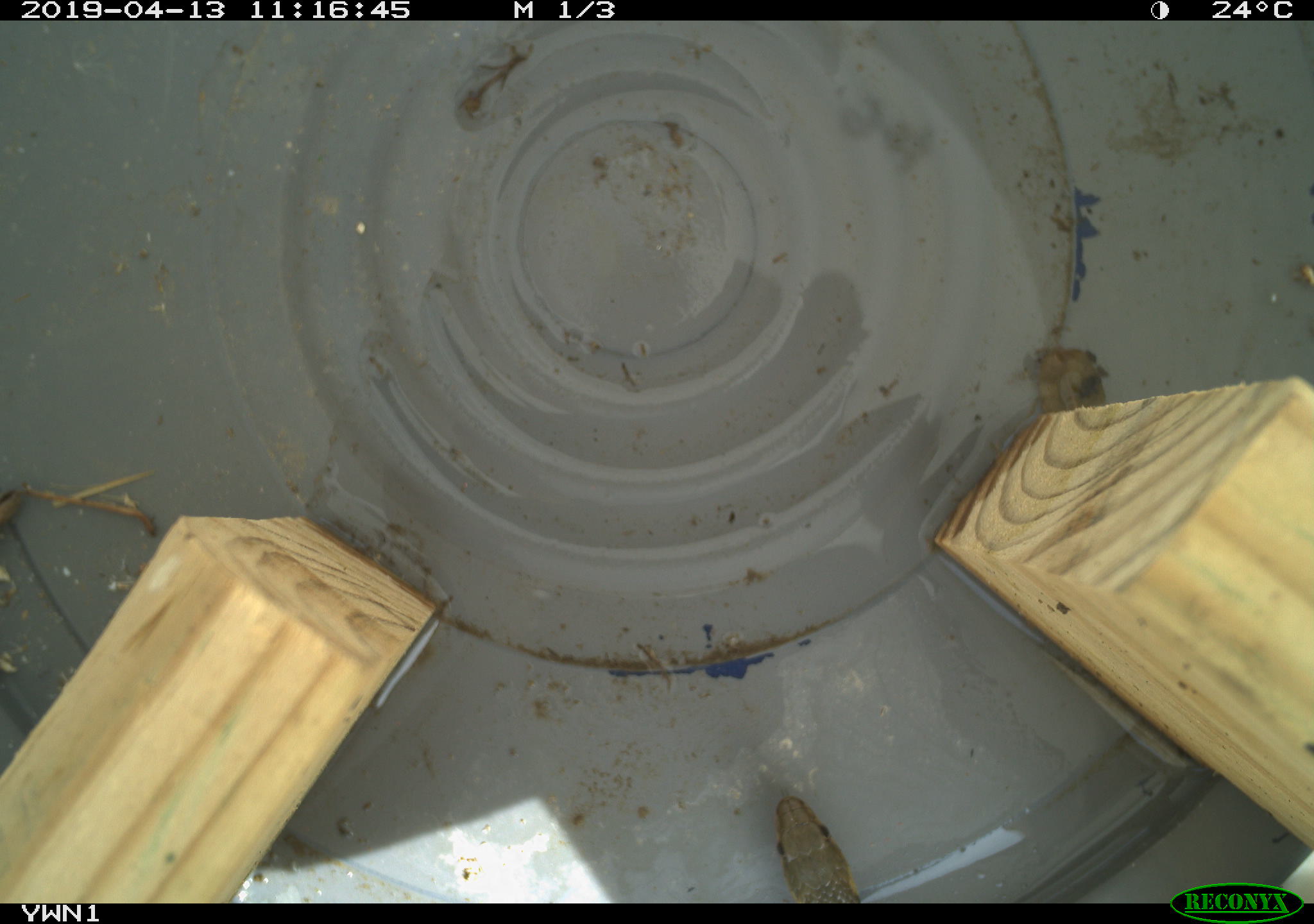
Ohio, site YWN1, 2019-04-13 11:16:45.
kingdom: Animalia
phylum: Chordata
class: Reptilia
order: Squamata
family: Colubridae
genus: Thamnophis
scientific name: Thamnophis sirtalis sirtalis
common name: eastern gartersnake